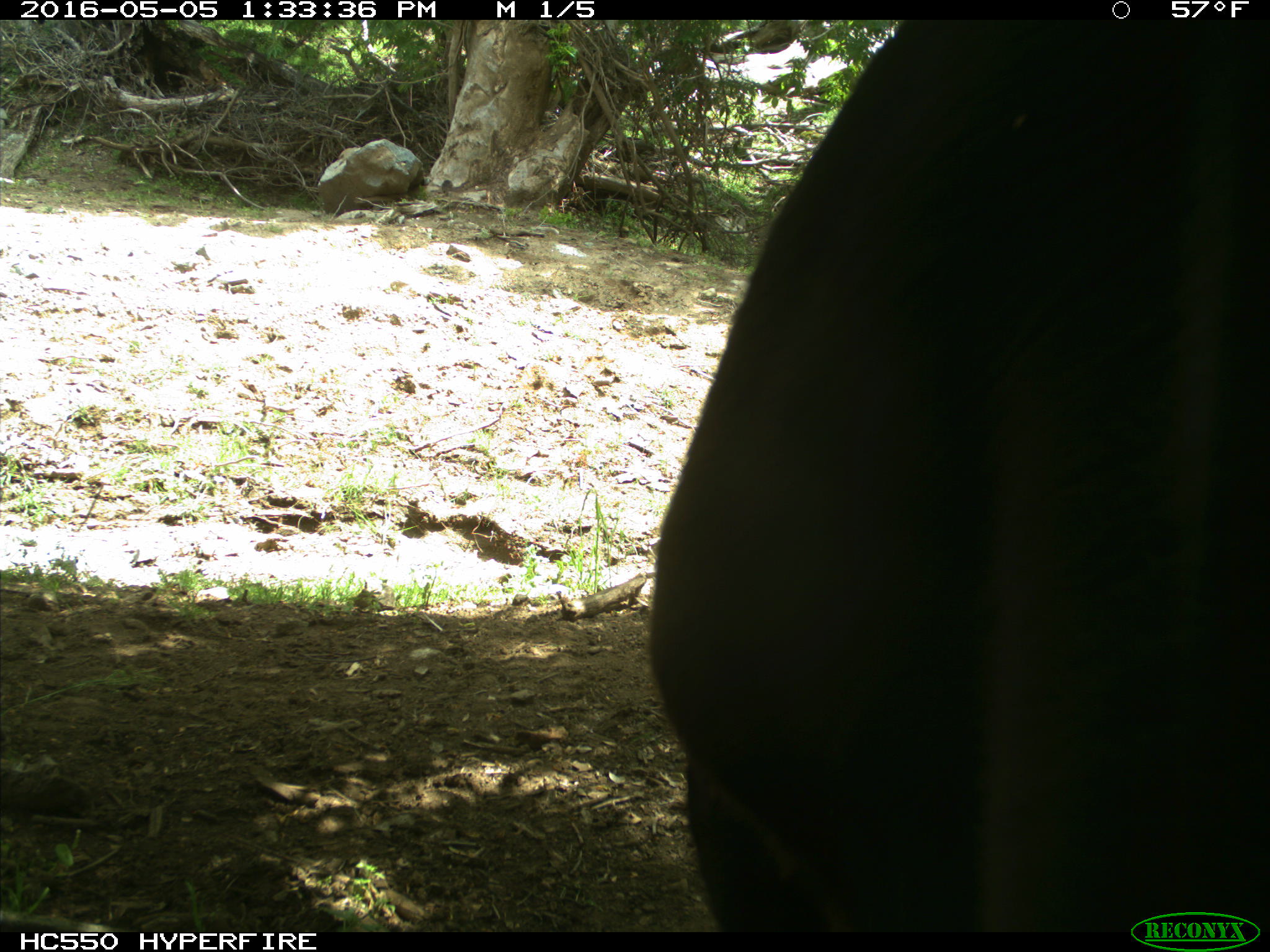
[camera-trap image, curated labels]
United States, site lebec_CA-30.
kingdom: Animalia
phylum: Chordata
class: Mammalia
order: Artiodactyla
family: Bovidae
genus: Bos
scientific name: Bos taurus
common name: domestic cow